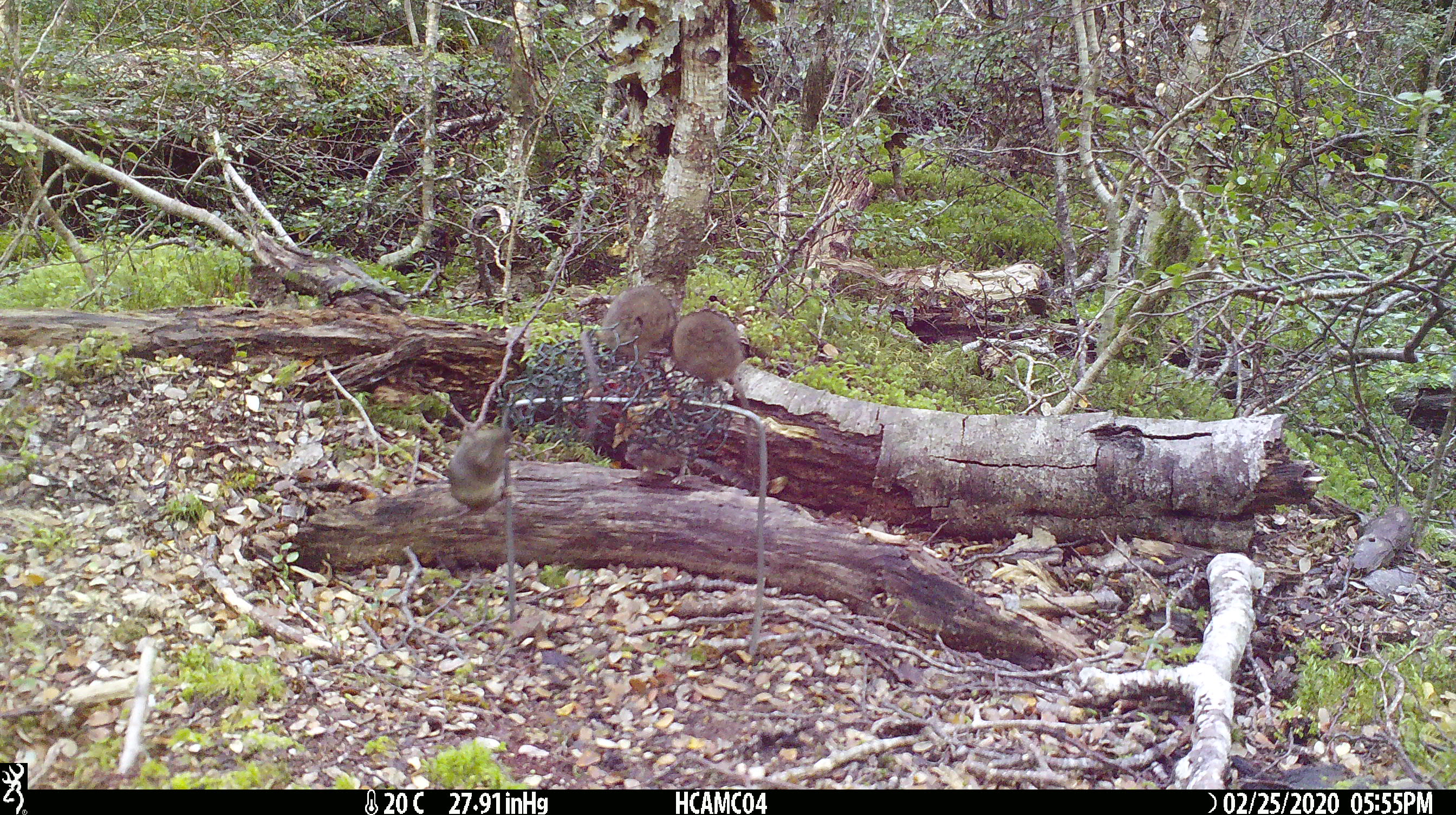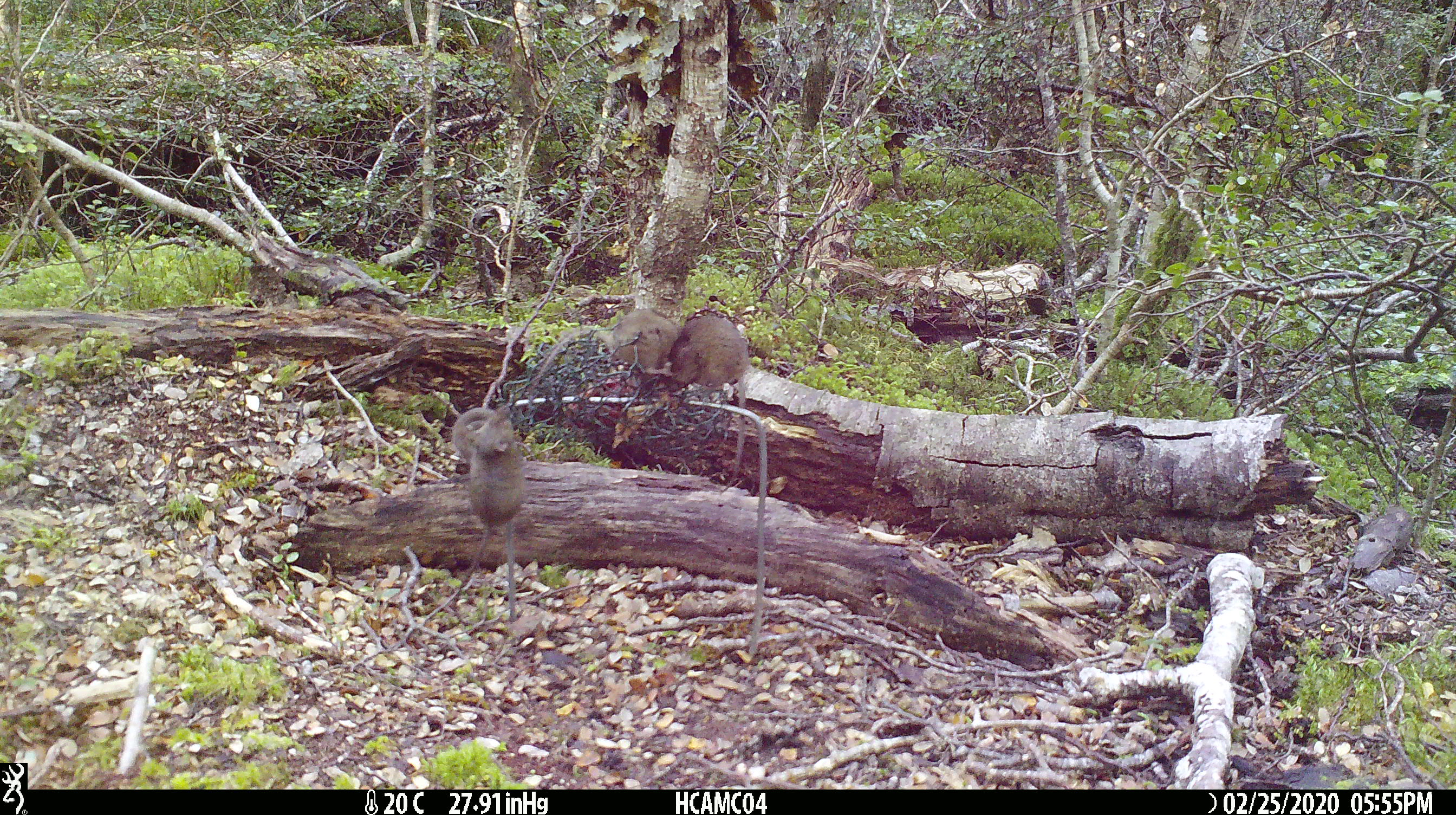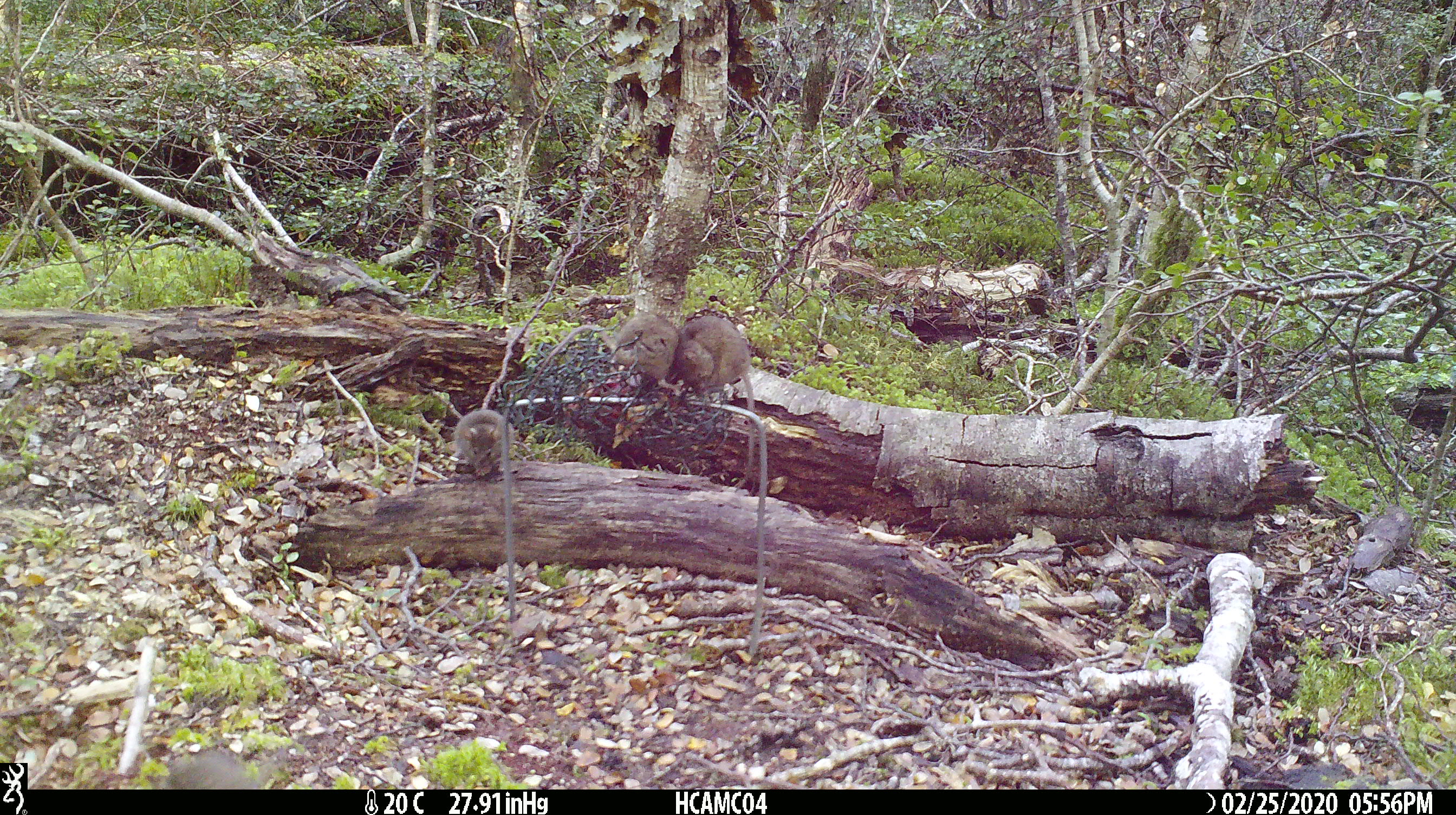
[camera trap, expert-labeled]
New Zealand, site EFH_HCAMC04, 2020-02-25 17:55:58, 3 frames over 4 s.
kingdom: Animalia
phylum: Chordata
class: Mammalia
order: Rodentia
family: Muridae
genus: Mus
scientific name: Mus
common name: mouse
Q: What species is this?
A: Mouse (Mus).